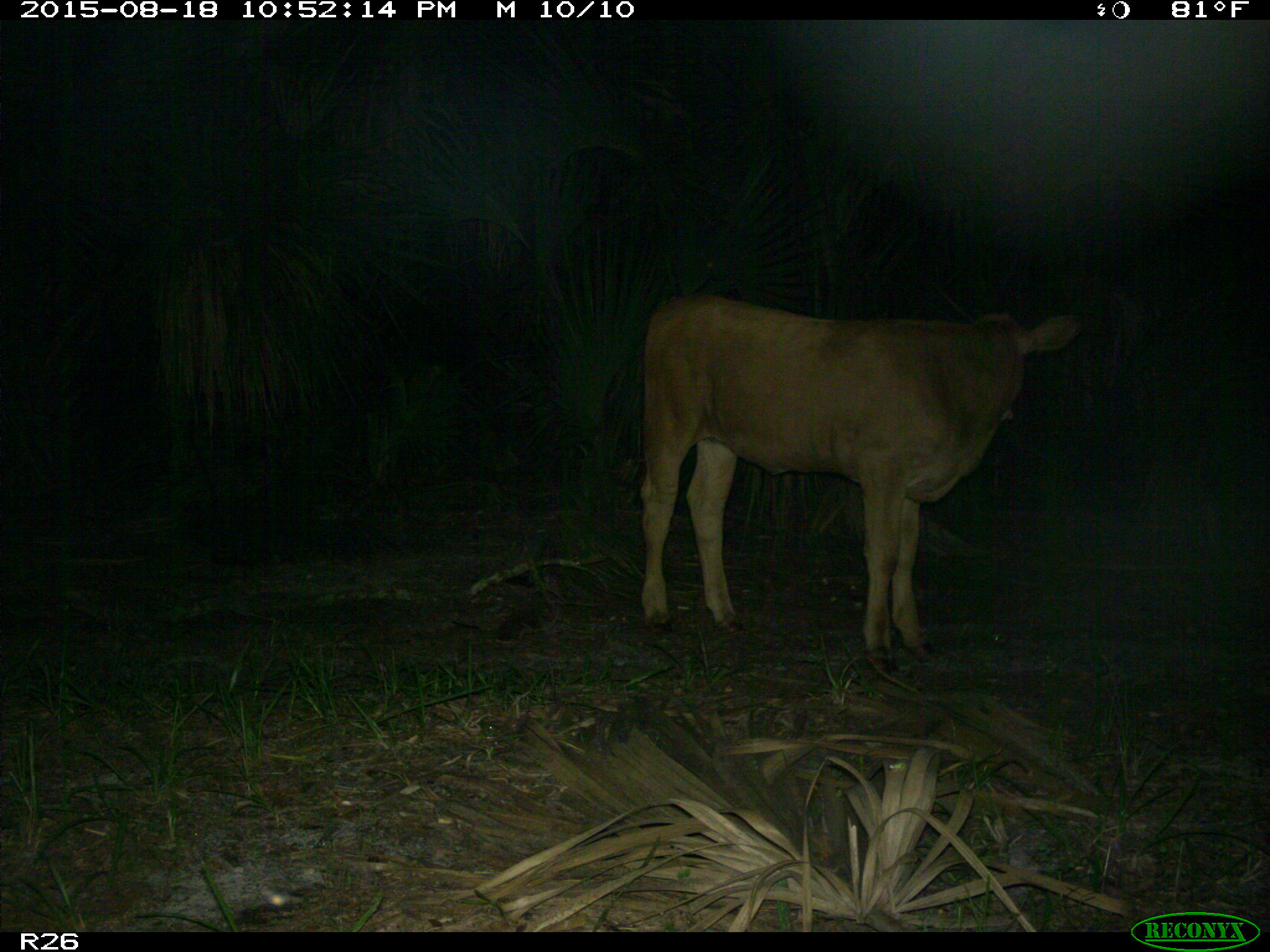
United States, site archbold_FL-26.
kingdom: Animalia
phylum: Chordata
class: Mammalia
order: Artiodactyla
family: Bovidae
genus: Bos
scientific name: Bos taurus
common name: domestic cow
Bos taurus (domestic cow).